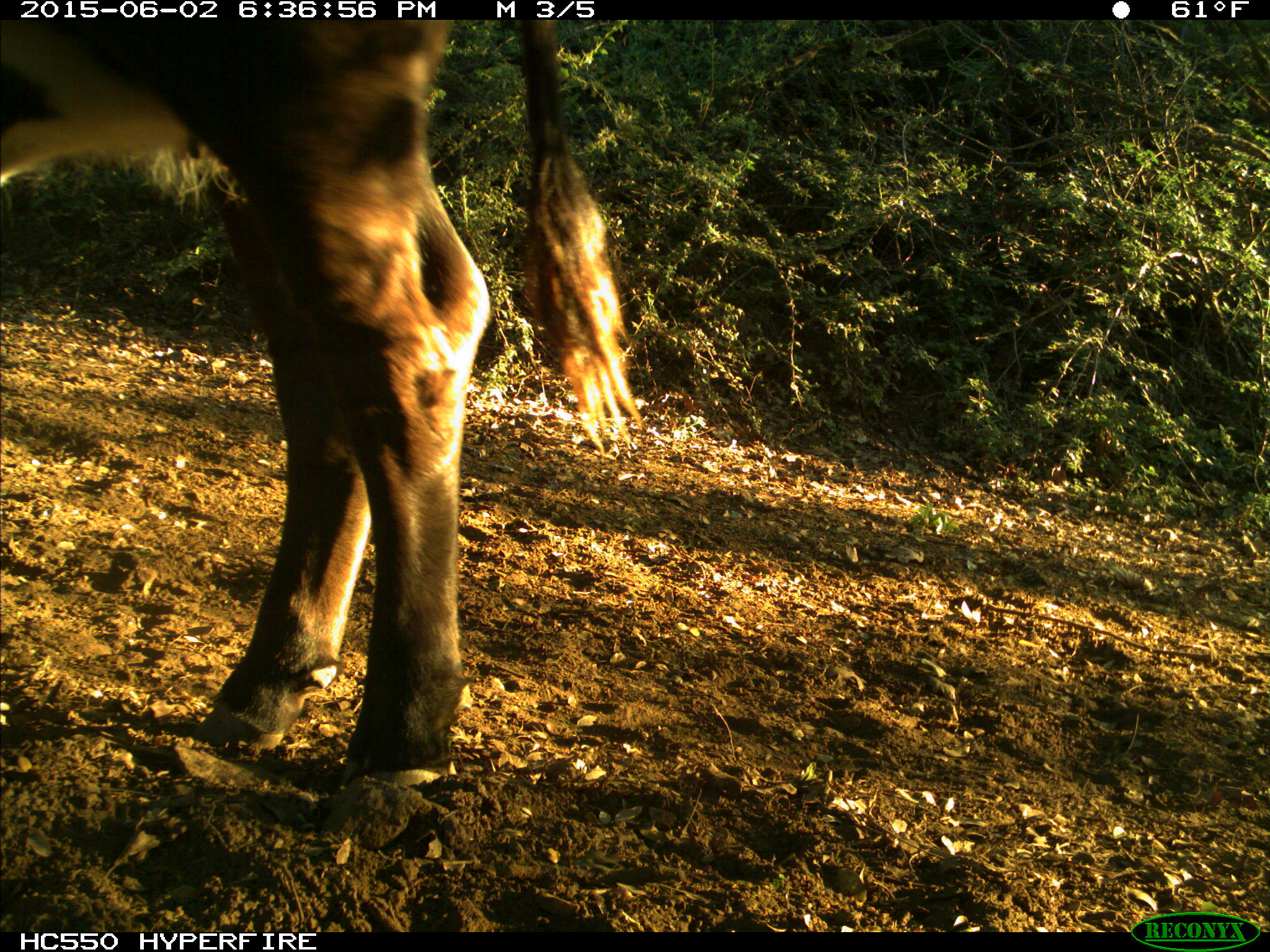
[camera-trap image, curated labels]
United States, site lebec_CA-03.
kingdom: Animalia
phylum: Chordata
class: Mammalia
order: Artiodactyla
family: Bovidae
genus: Bos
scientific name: Bos taurus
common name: domestic cow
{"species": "Bos taurus (domestic cow)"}